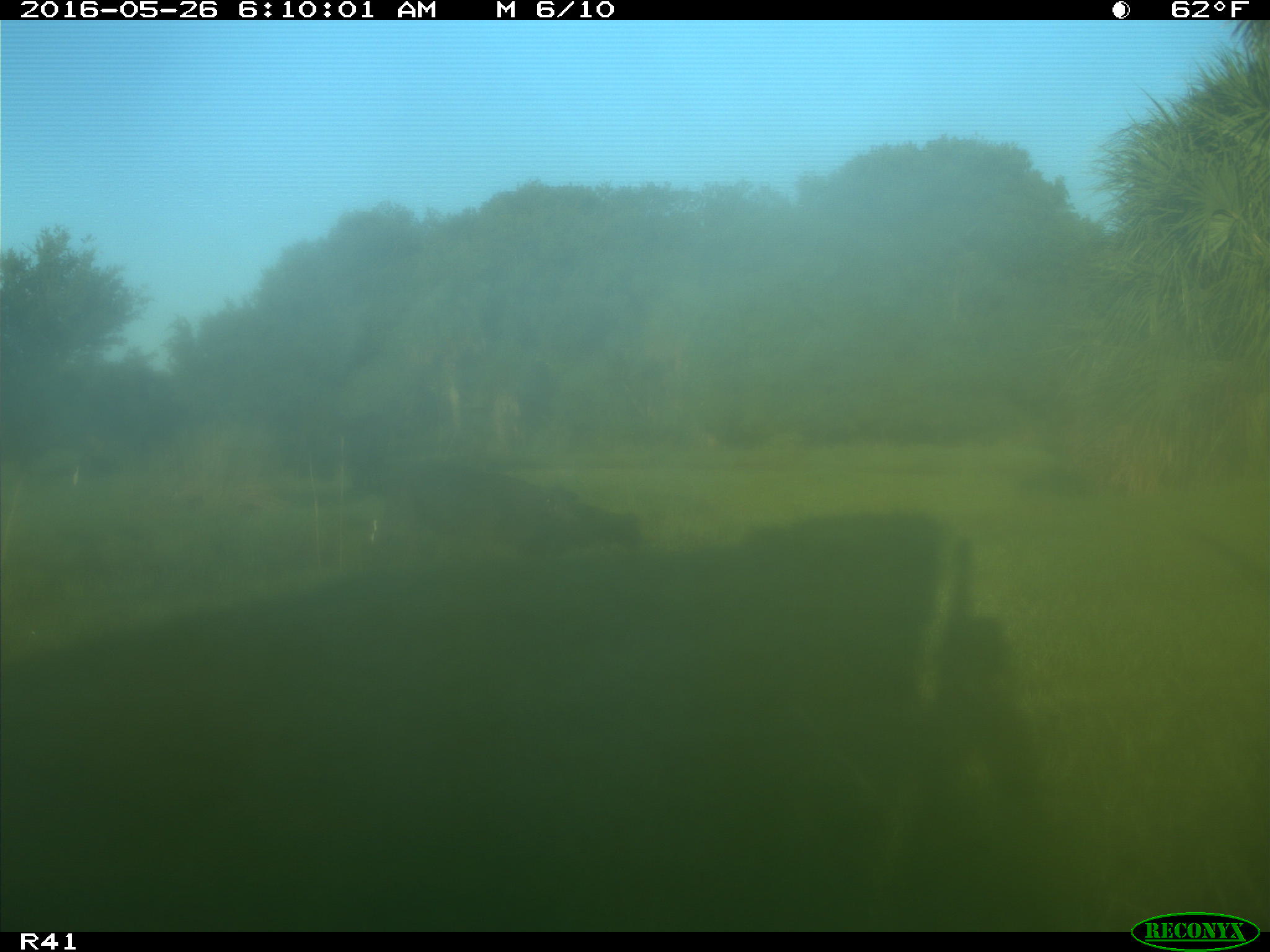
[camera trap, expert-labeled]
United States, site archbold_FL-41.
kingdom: Animalia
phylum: Chordata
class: Mammalia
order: Artiodactyla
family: Bovidae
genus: Bos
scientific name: Bos taurus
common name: domestic cow